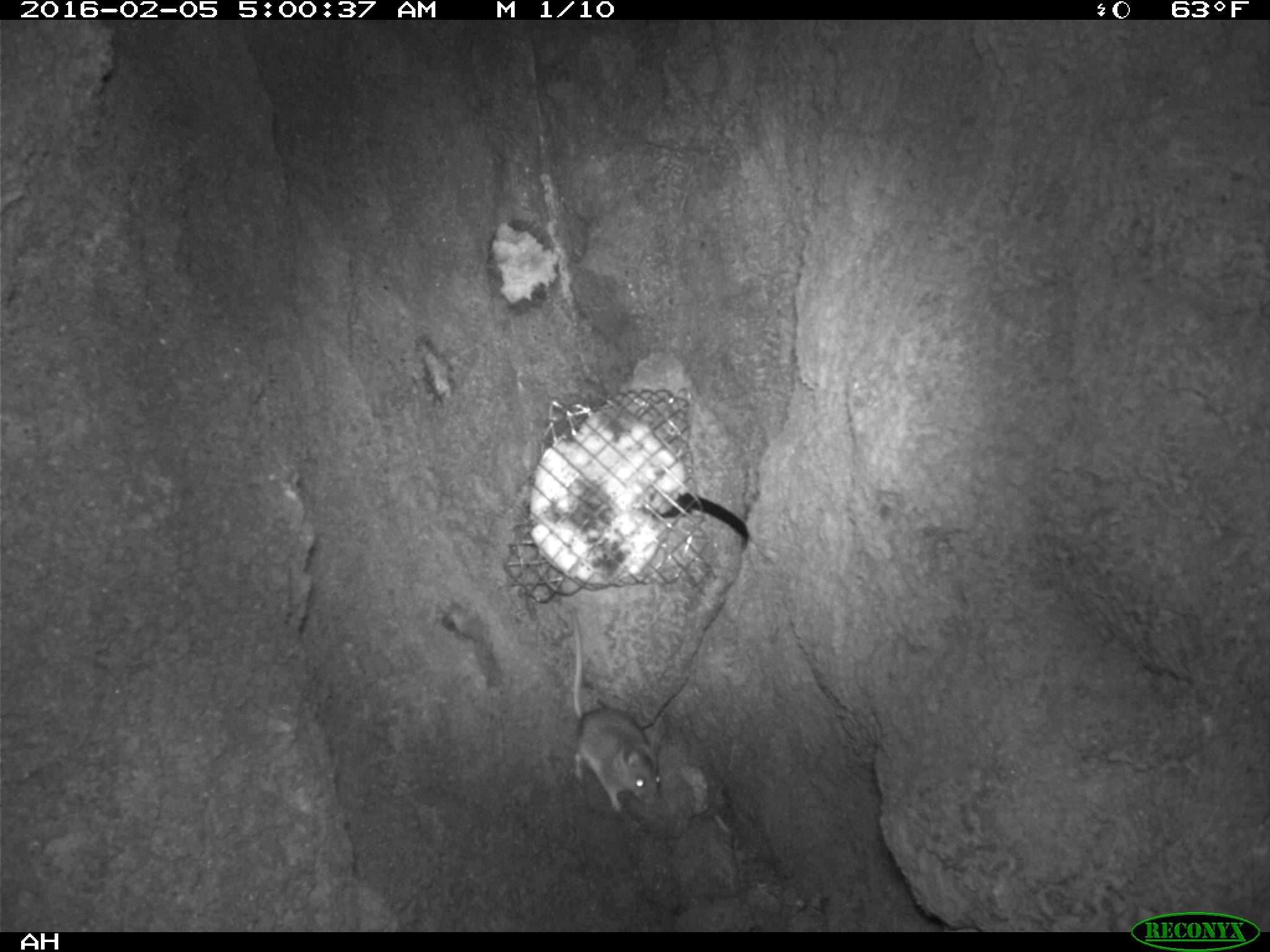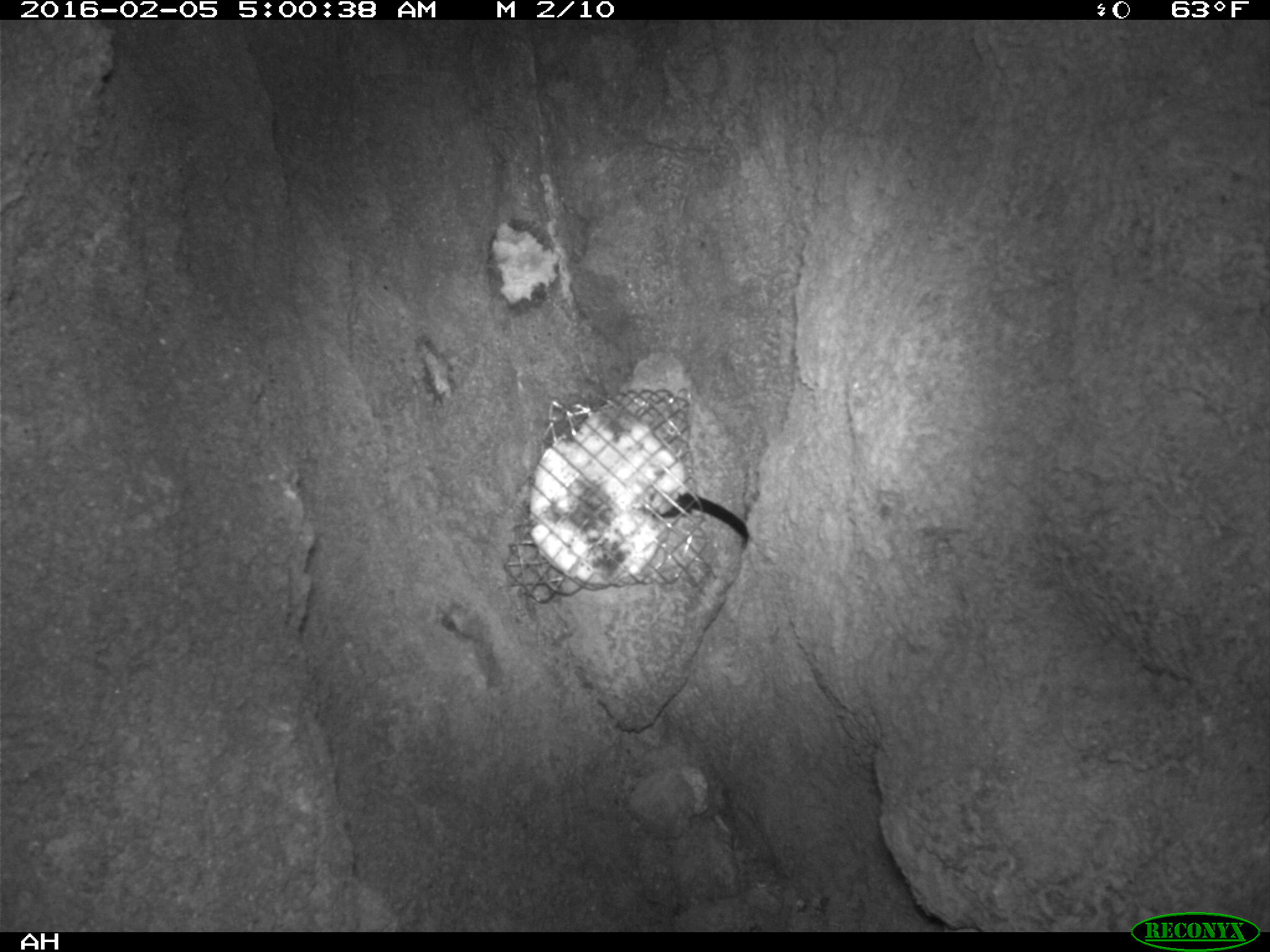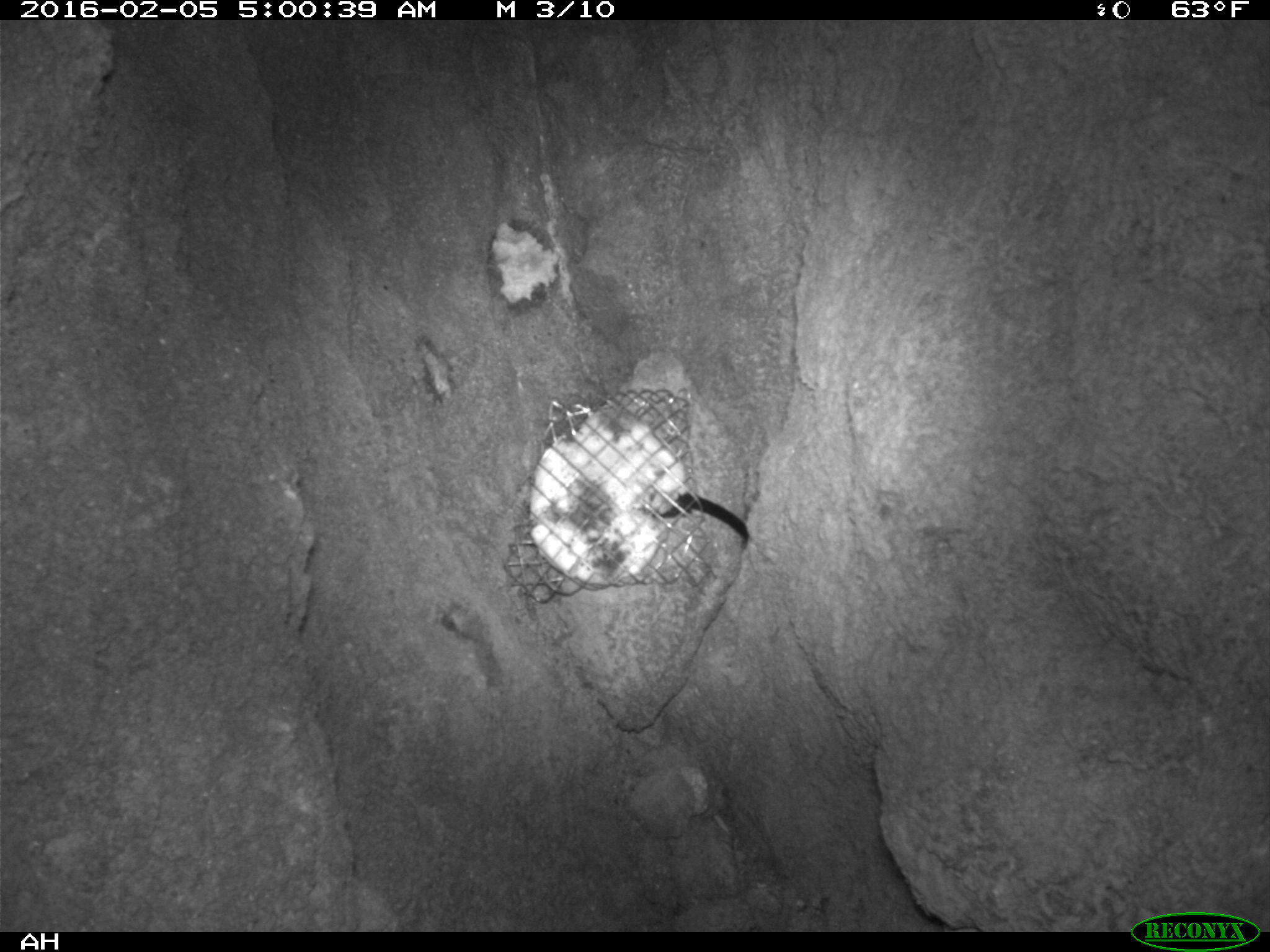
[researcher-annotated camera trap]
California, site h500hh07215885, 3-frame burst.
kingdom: Animalia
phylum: Chordata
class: Mammalia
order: Rodentia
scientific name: Rodentia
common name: rodent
Rodent (Rodentia).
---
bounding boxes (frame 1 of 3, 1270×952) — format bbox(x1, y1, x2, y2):
rodent: bbox(570, 607, 661, 813)